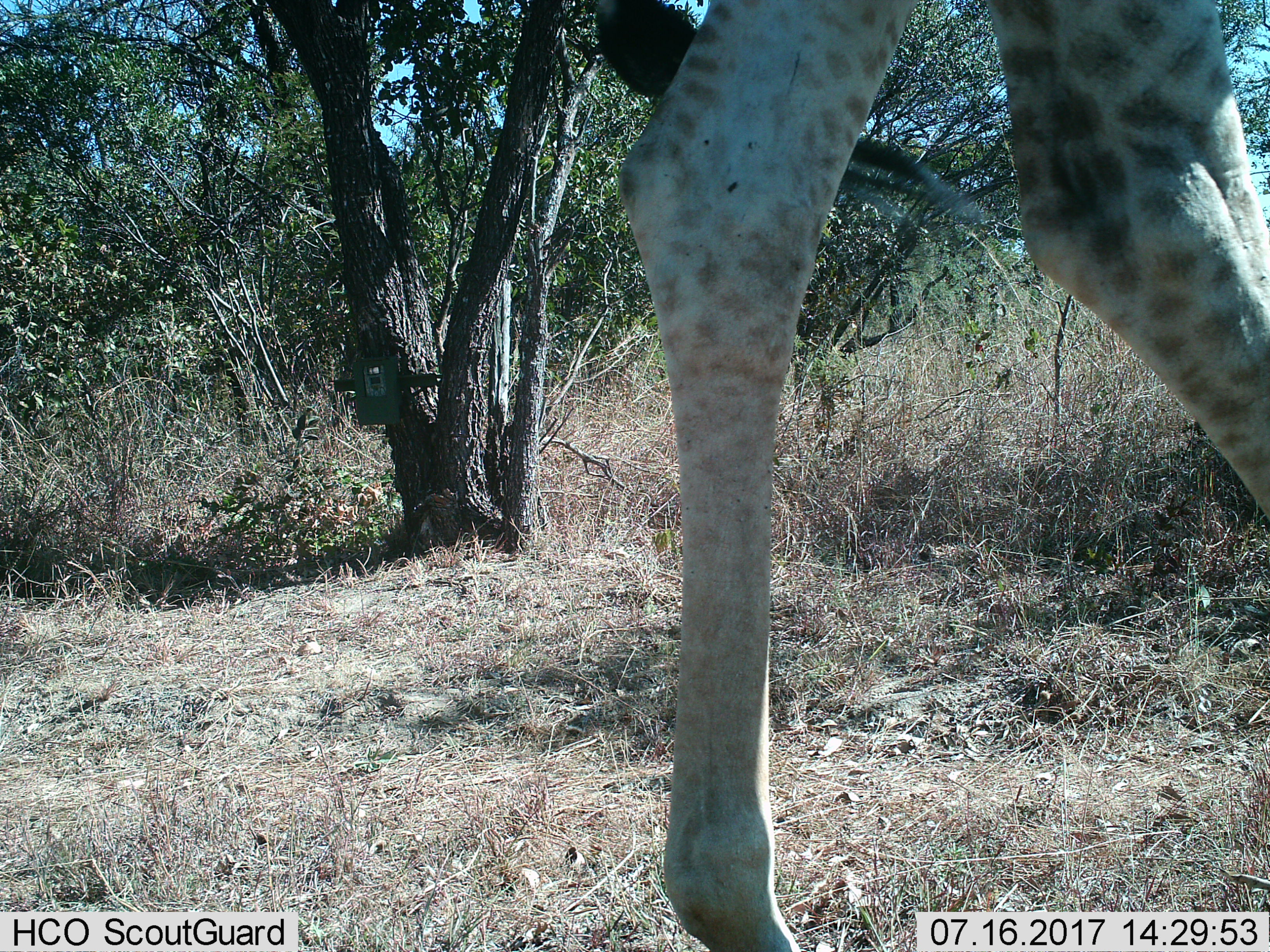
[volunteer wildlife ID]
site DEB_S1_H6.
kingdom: Animalia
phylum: Chordata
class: Mammalia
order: Artiodactyla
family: Giraffidae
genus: Giraffa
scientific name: Giraffa camelopardalis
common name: giraffe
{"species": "giraffe (Giraffa camelopardalis)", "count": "1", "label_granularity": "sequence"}